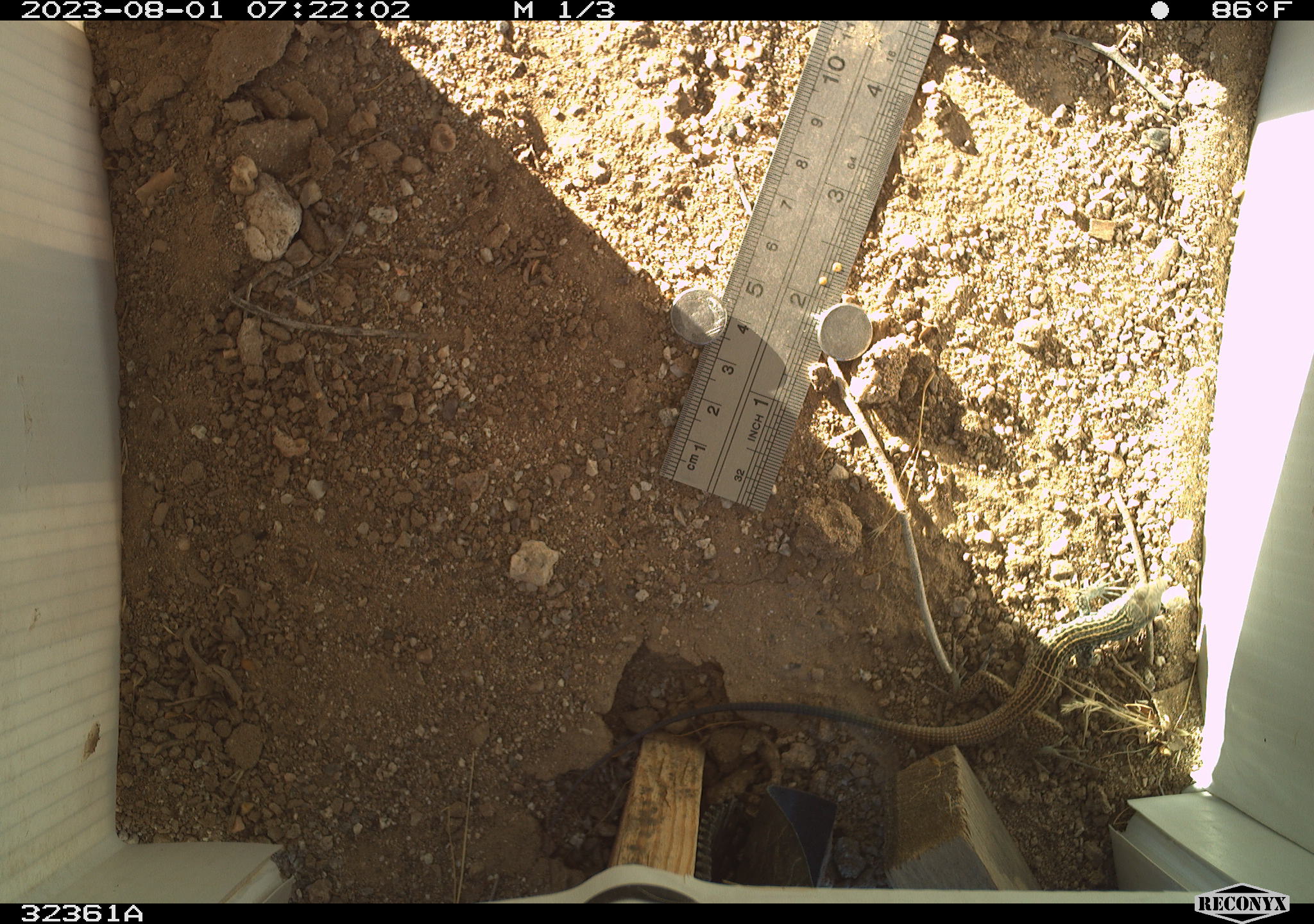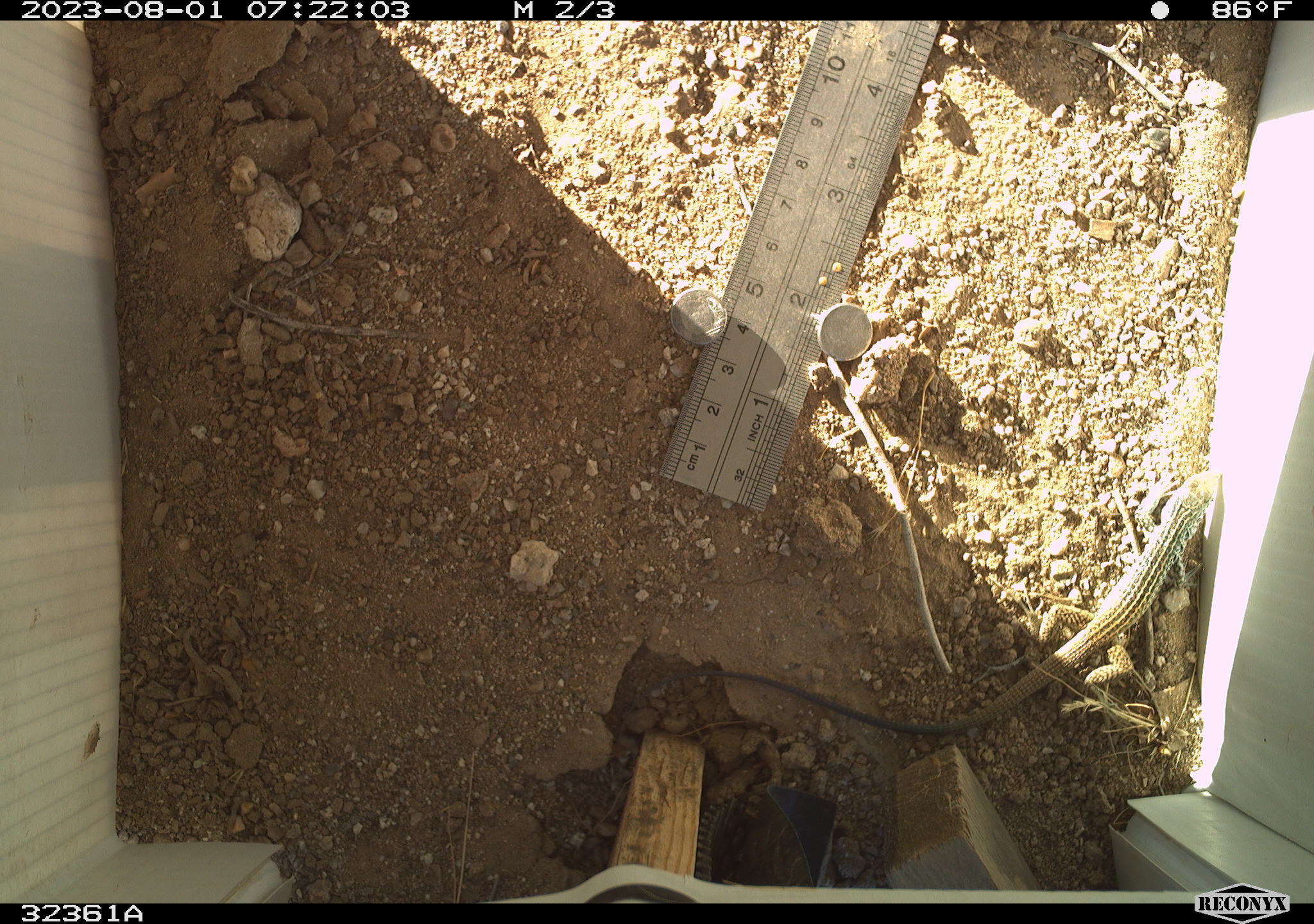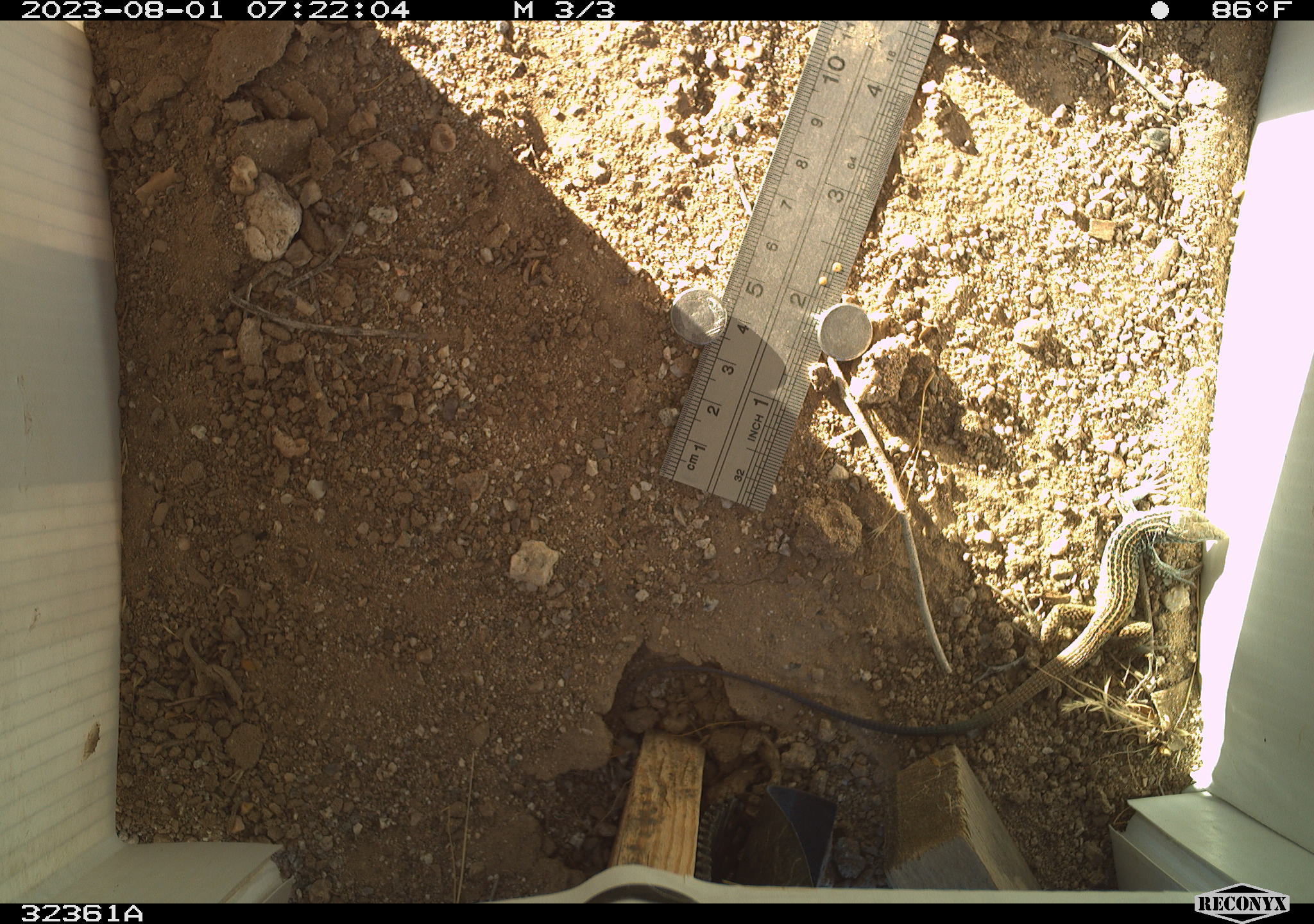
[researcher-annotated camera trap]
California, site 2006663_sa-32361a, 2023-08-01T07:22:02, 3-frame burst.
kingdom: Animalia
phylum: Chordata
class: Reptilia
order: Squamata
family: Teiidae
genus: Aspidoscelis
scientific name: Aspidoscelis tigris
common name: western whiptail